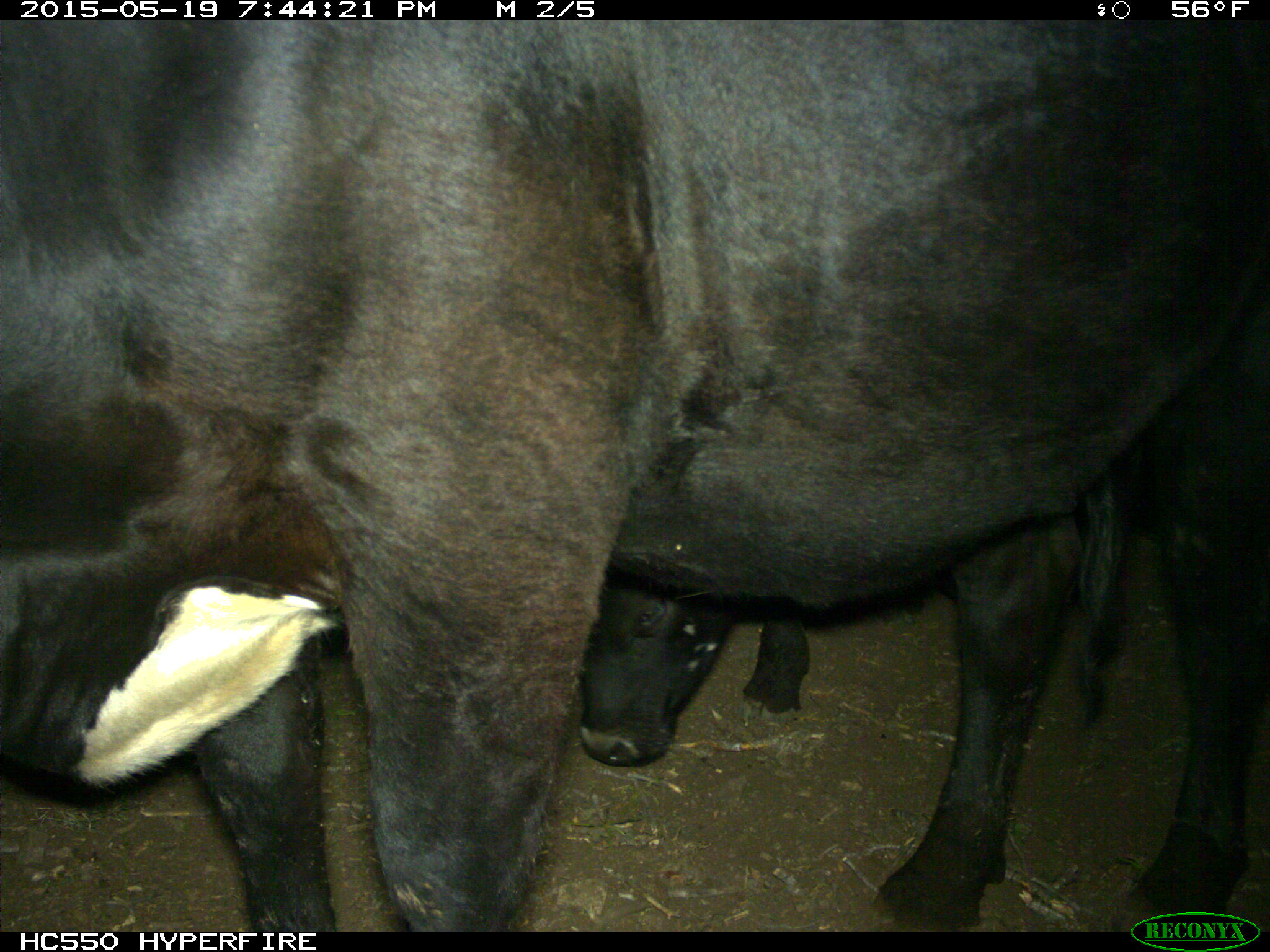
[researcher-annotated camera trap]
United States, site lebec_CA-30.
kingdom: Animalia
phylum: Chordata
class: Mammalia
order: Artiodactyla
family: Bovidae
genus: Bos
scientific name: Bos taurus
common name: domestic cow